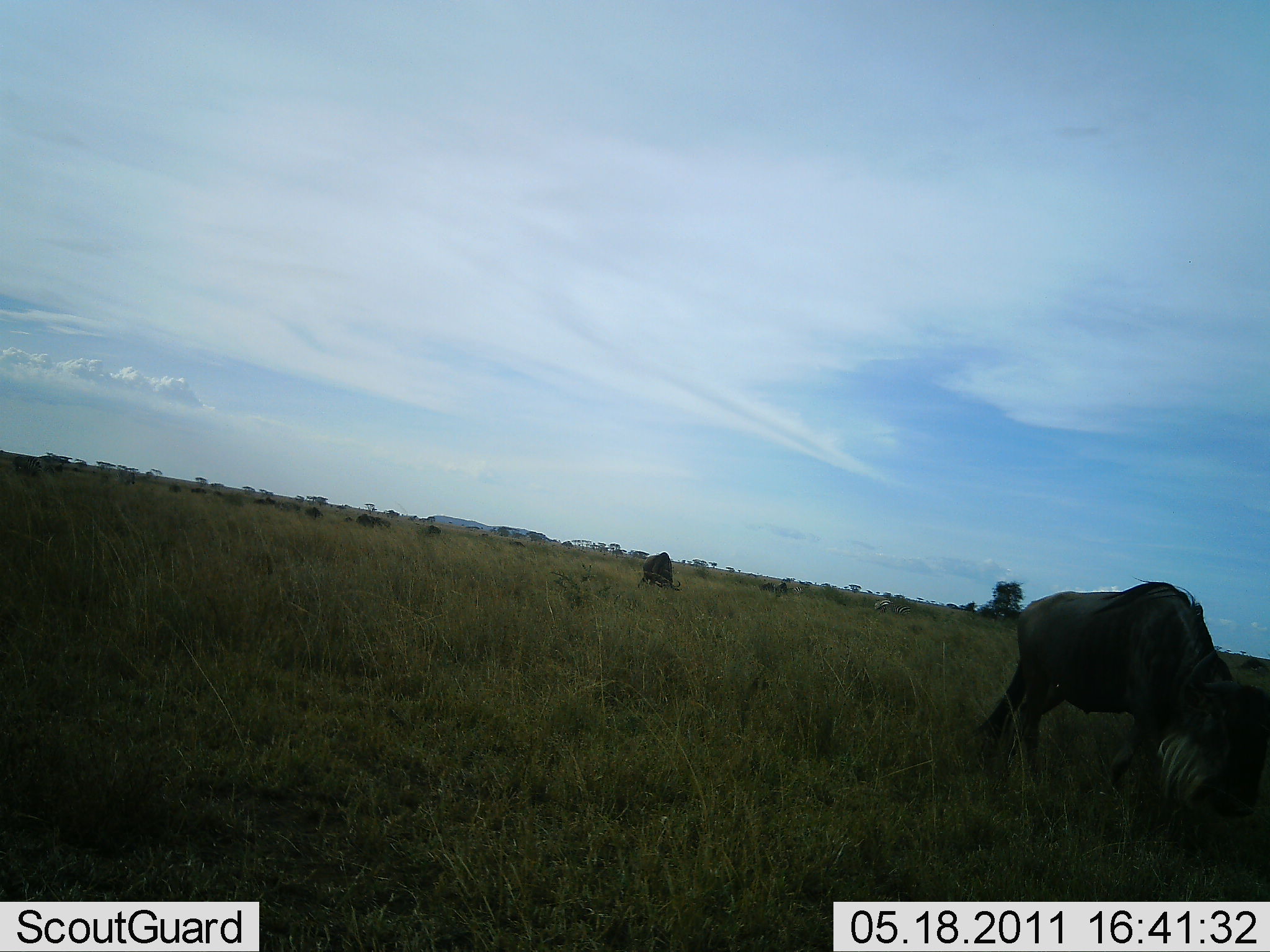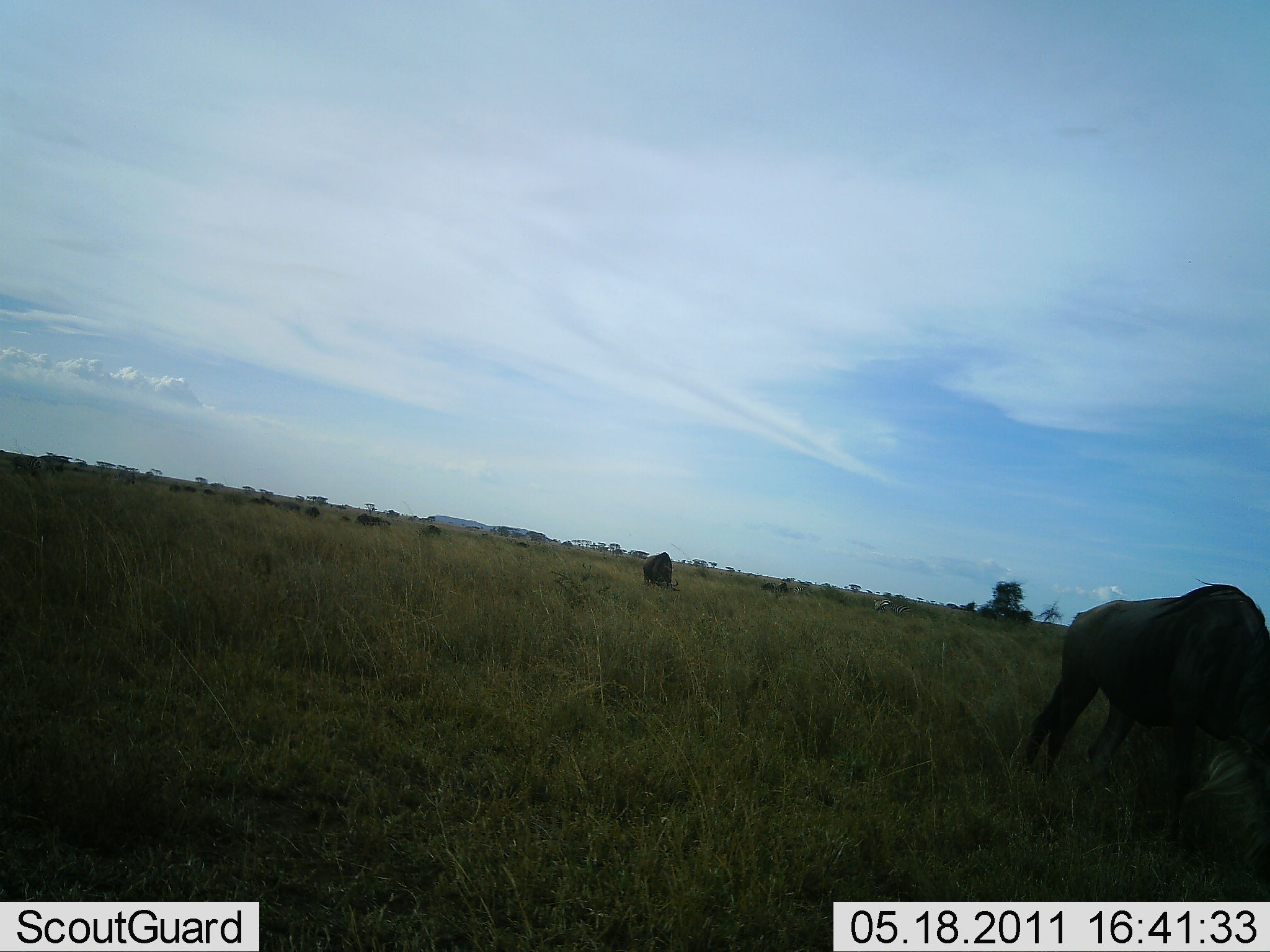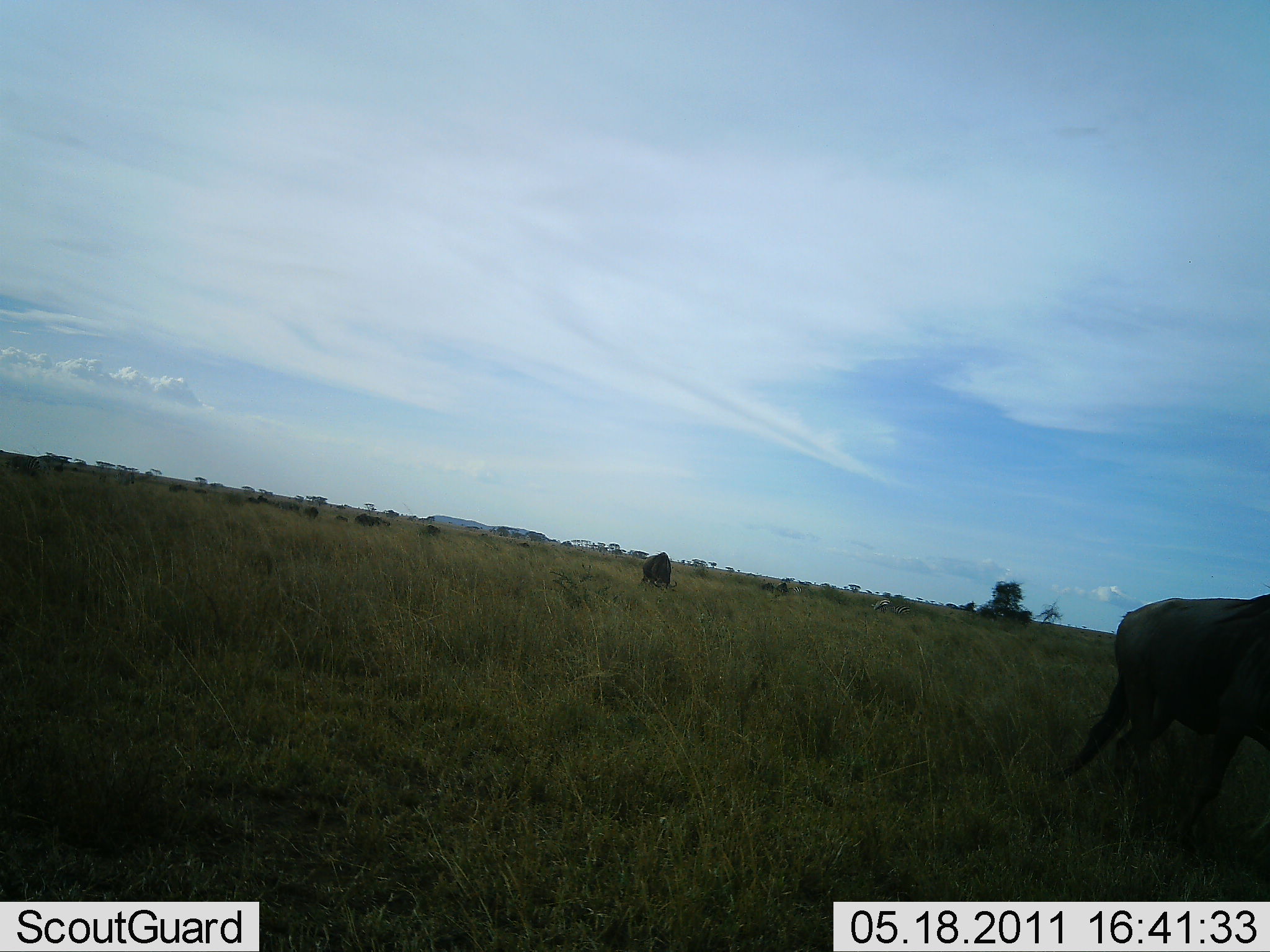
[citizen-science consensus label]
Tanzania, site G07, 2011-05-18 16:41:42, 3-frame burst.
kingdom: Animalia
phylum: Chordata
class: Mammalia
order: Artiodactyla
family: Bovidae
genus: Connochaetes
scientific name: Connochaetes taurinus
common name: blue wildebeest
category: wildebeest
Wildebeest (blue wildebeest) (Connochaetes taurinus), count 2. Behavior (volunteer vote fractions): standing 18%, resting 0%, moving 82%, interacting 0%. Young present (vote fraction): 0%. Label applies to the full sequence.